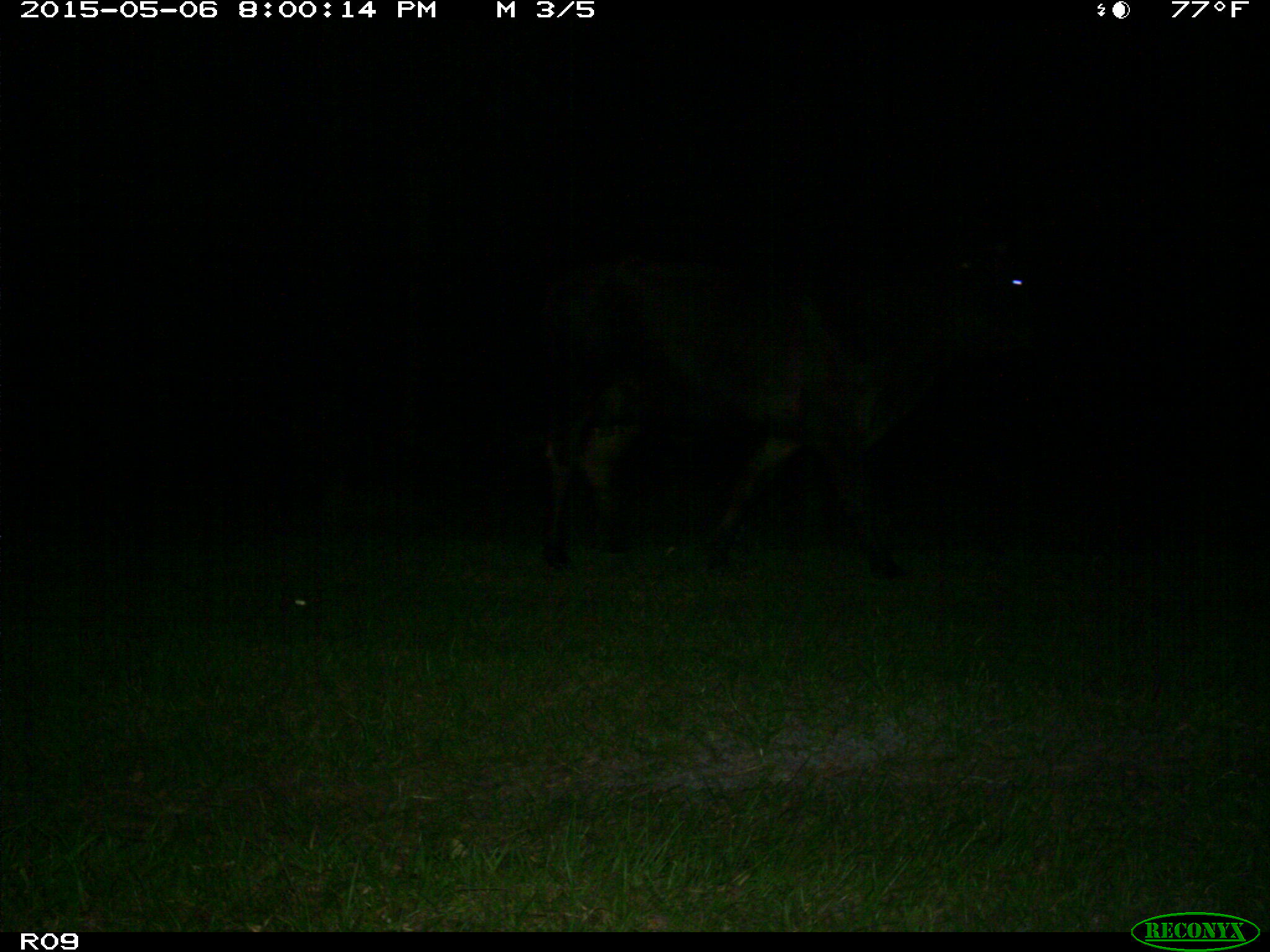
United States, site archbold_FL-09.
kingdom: Animalia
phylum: Chordata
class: Mammalia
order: Artiodactyla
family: Bovidae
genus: Bos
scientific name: Bos taurus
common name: domestic cow